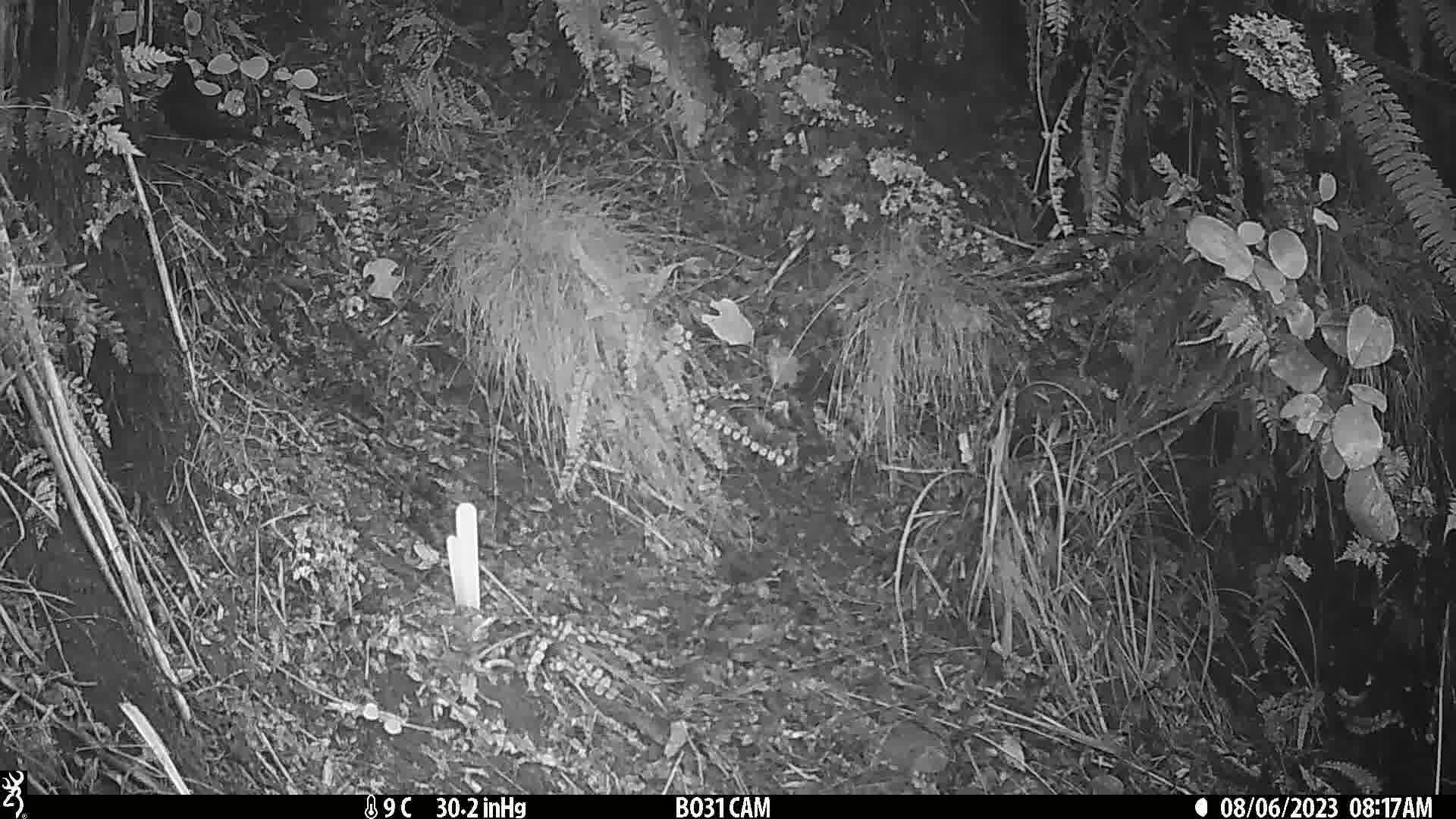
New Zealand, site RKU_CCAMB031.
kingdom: Animalia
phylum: Chordata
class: Aves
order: Passeriformes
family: Turdidae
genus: Turdus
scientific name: Turdus merula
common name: eurasian blackbird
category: blackbird